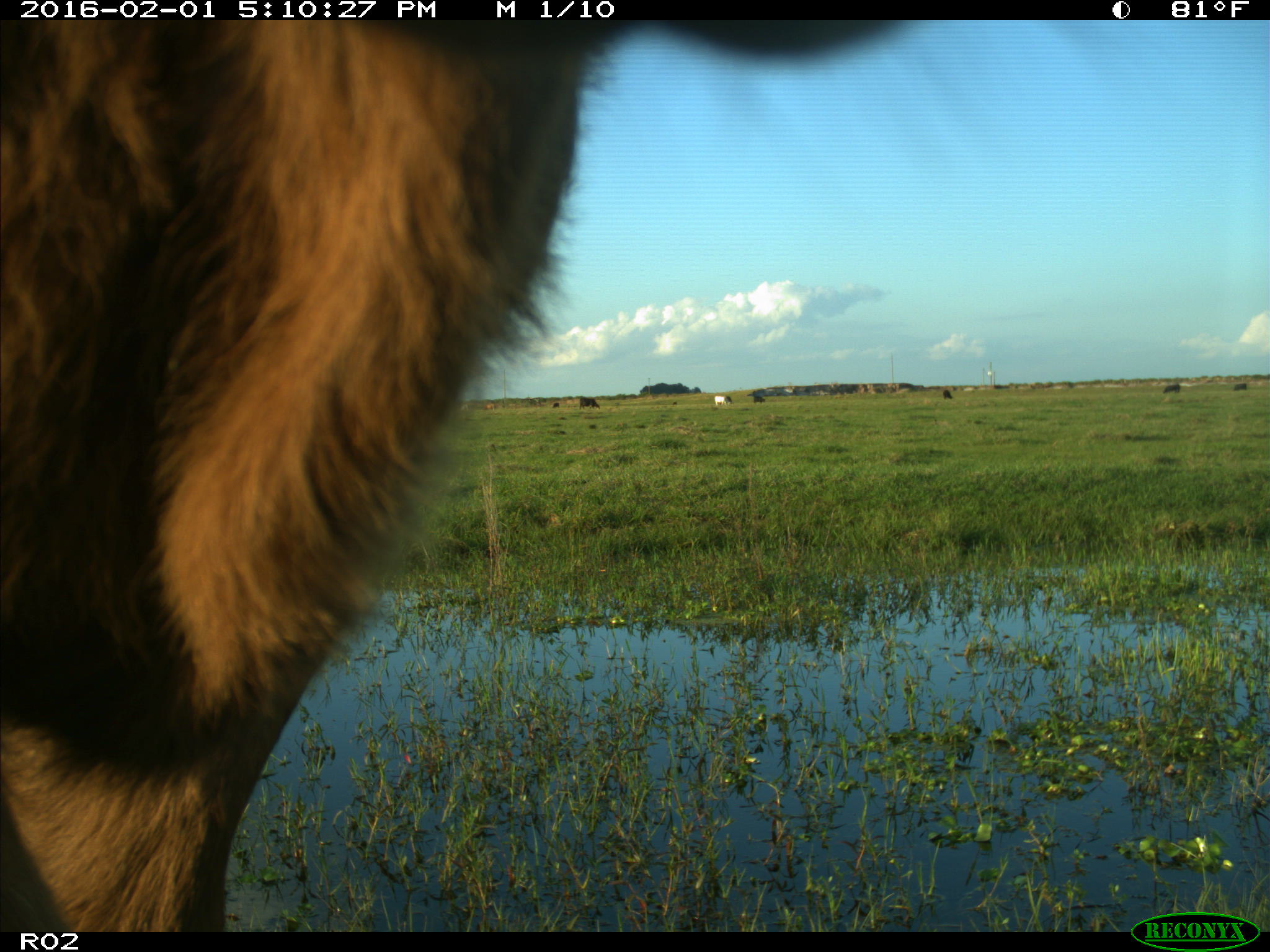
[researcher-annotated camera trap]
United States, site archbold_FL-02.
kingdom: Animalia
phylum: Chordata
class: Mammalia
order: Artiodactyla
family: Bovidae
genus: Bos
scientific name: Bos taurus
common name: domestic cow